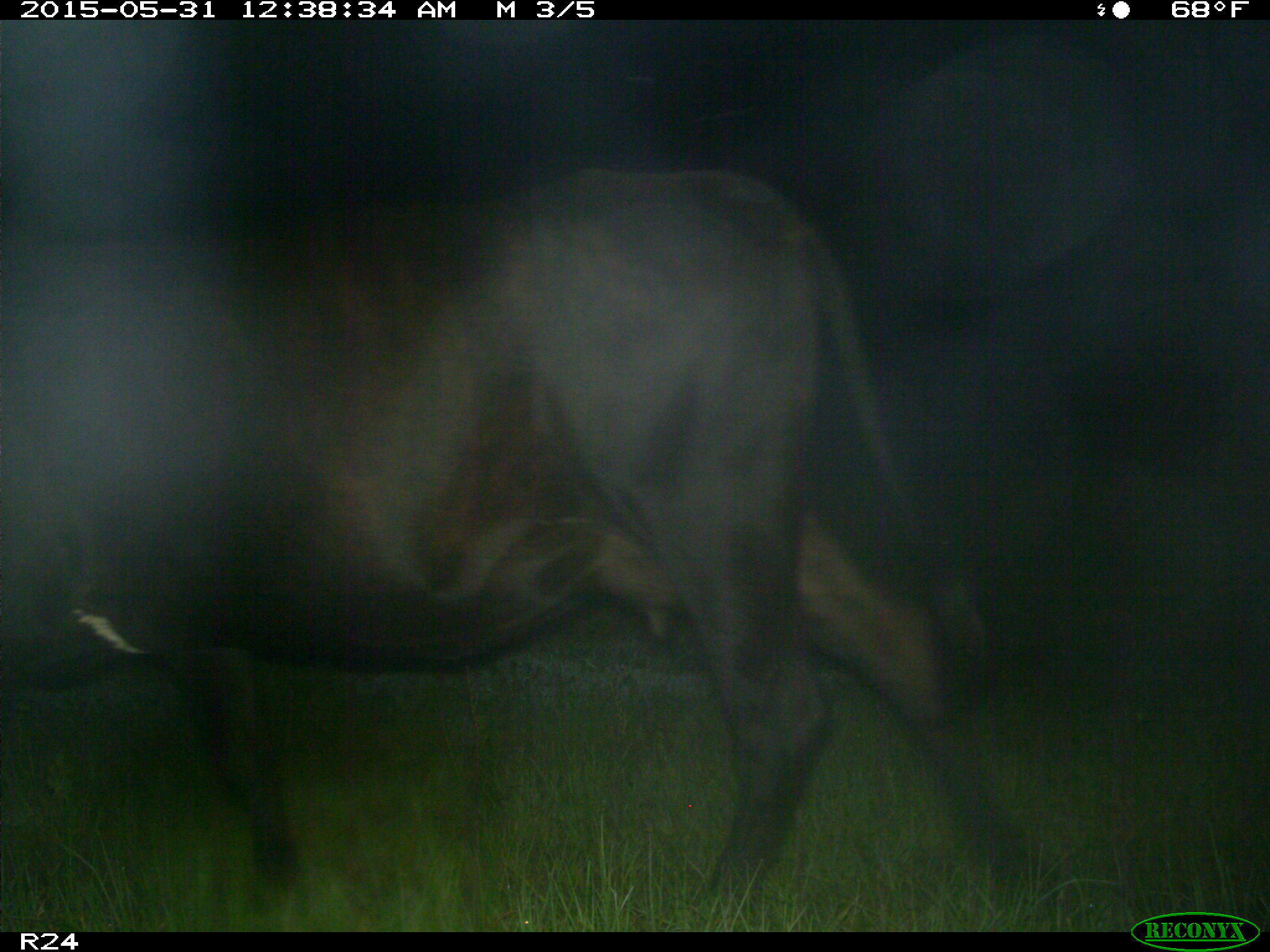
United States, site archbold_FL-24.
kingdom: Animalia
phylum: Chordata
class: Mammalia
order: Artiodactyla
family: Bovidae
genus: Bos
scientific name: Bos taurus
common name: domestic cow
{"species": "Bos taurus (domestic cow)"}